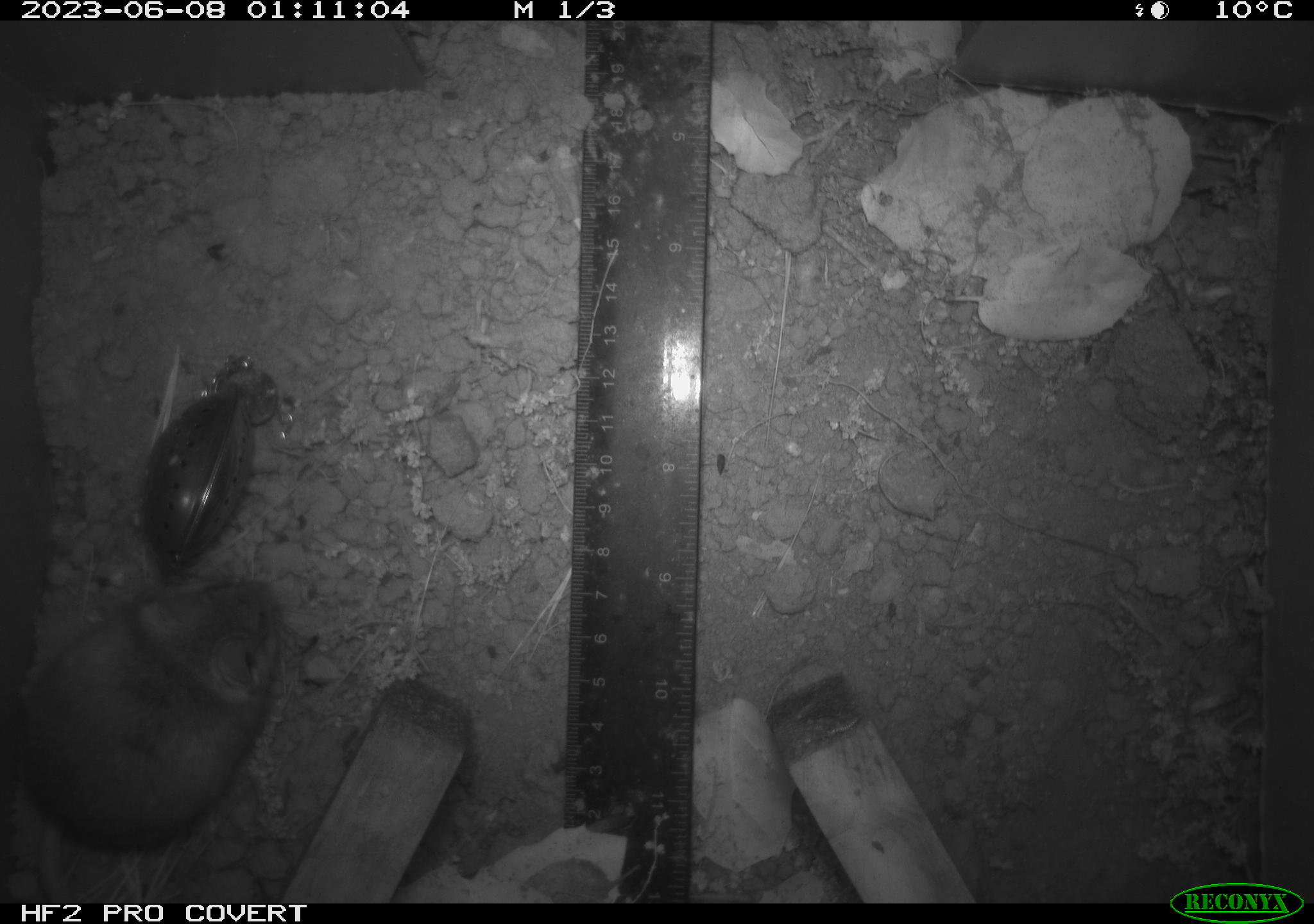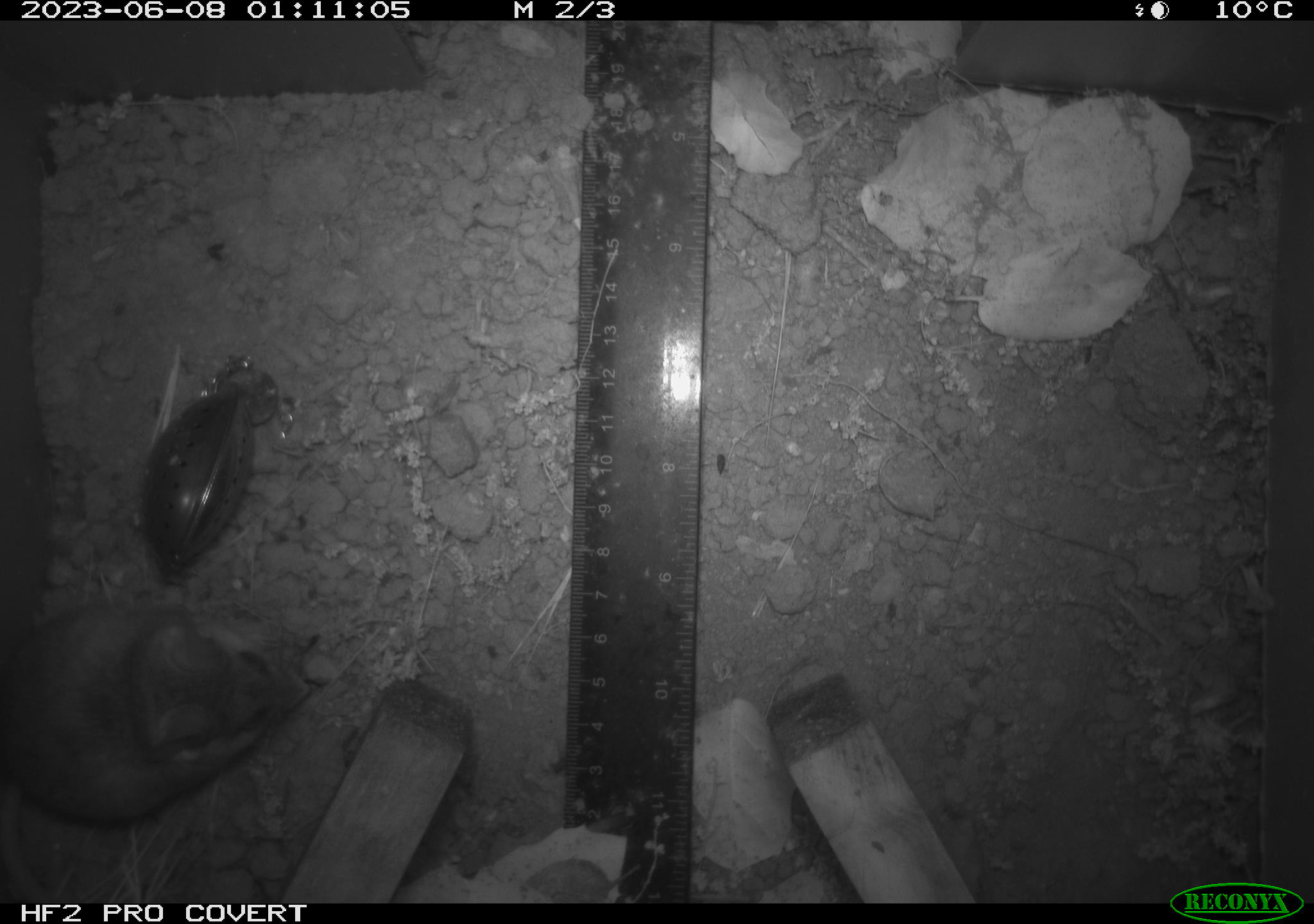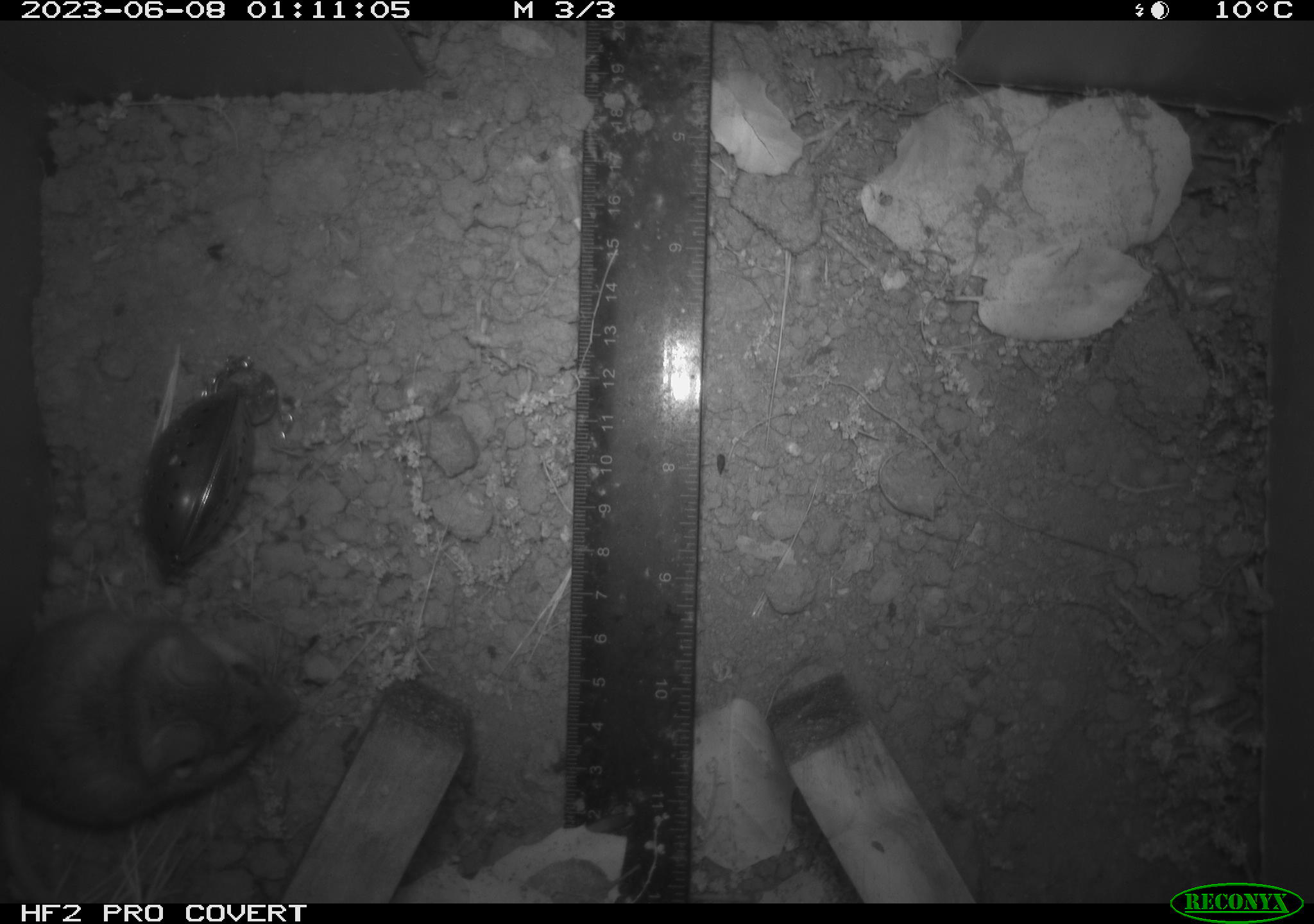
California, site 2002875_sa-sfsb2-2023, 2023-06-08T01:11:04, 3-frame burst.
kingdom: Animalia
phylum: Chordata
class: Mammalia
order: Rodentia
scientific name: Rodentia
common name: mouse species